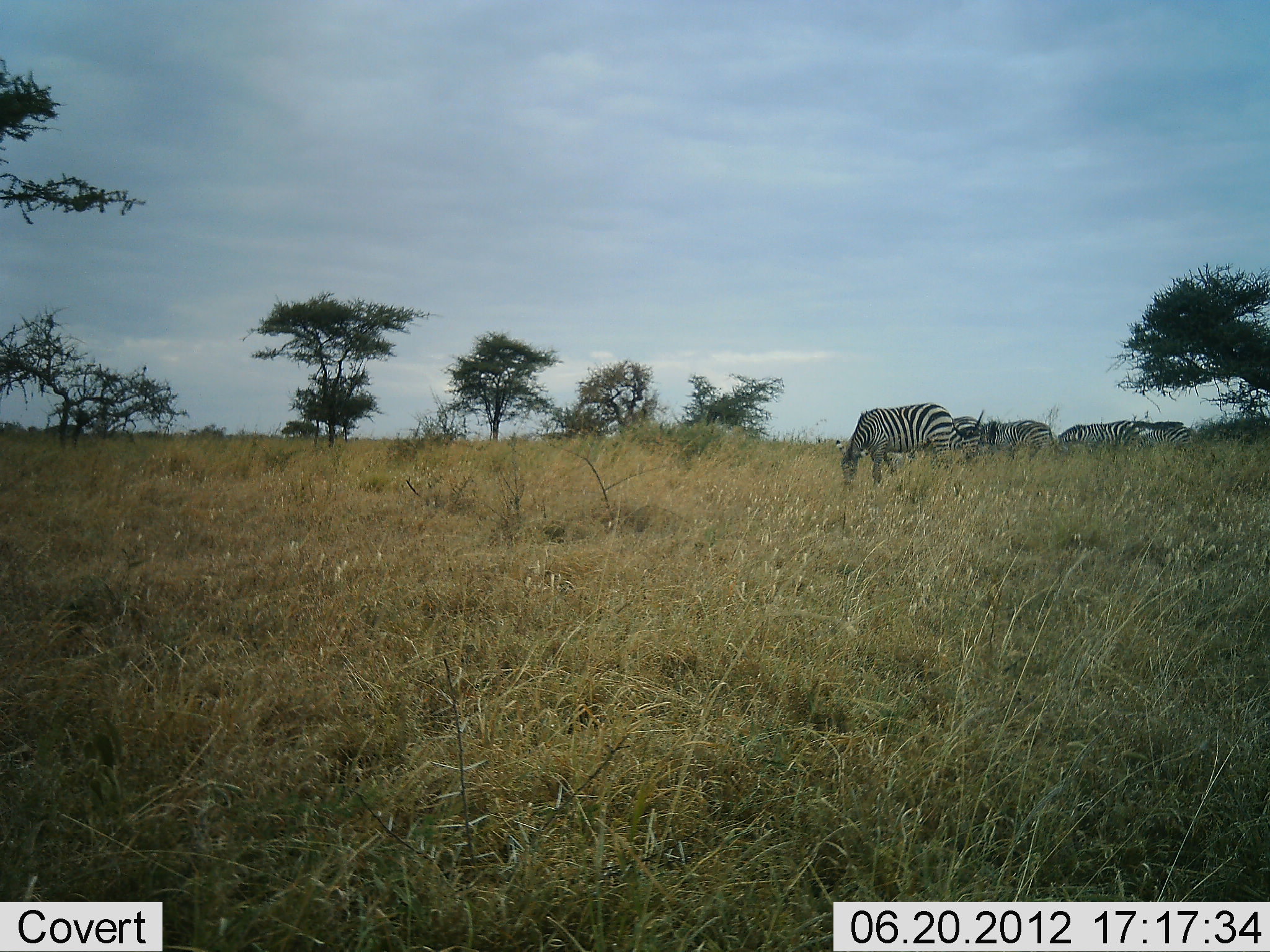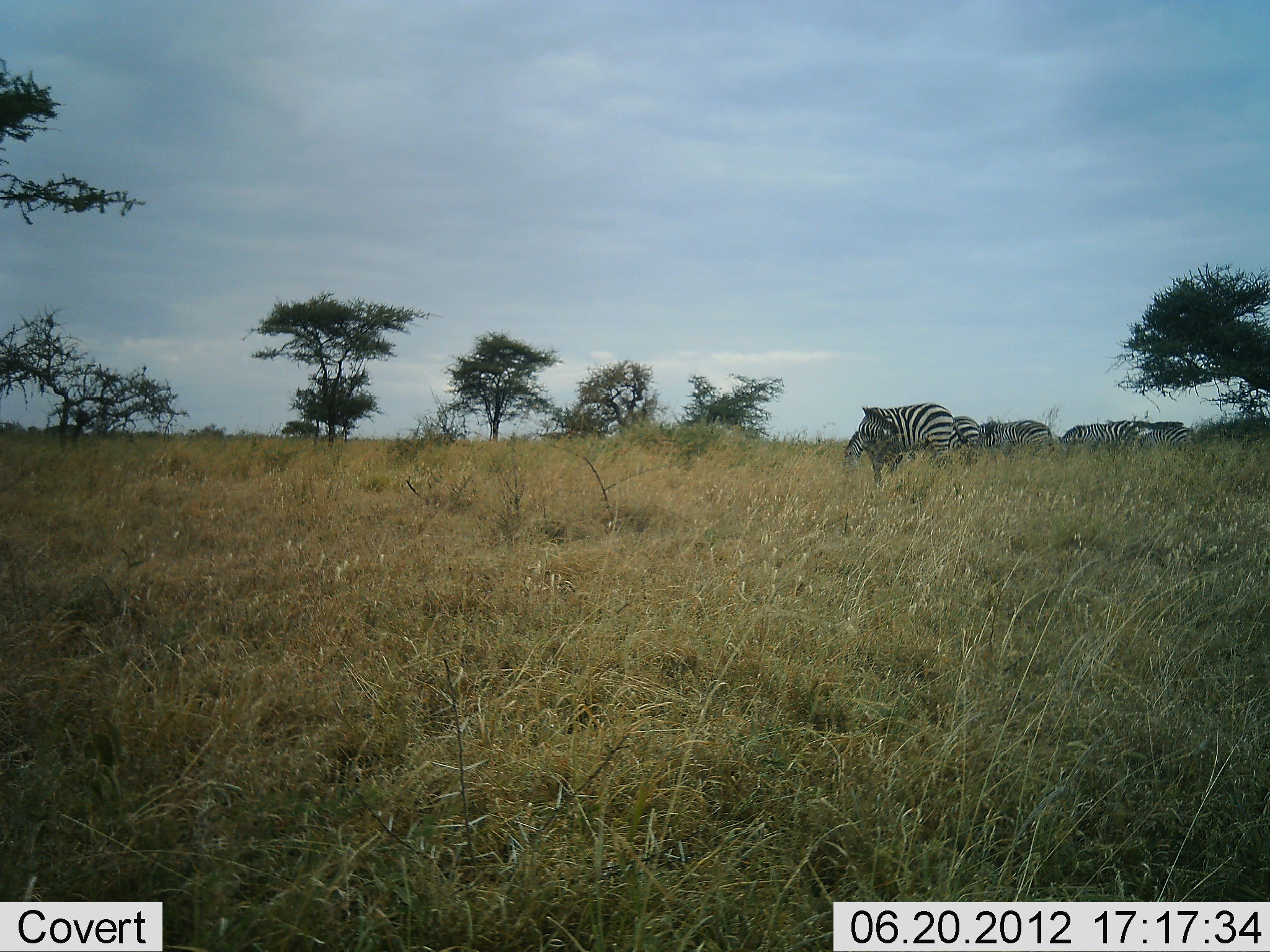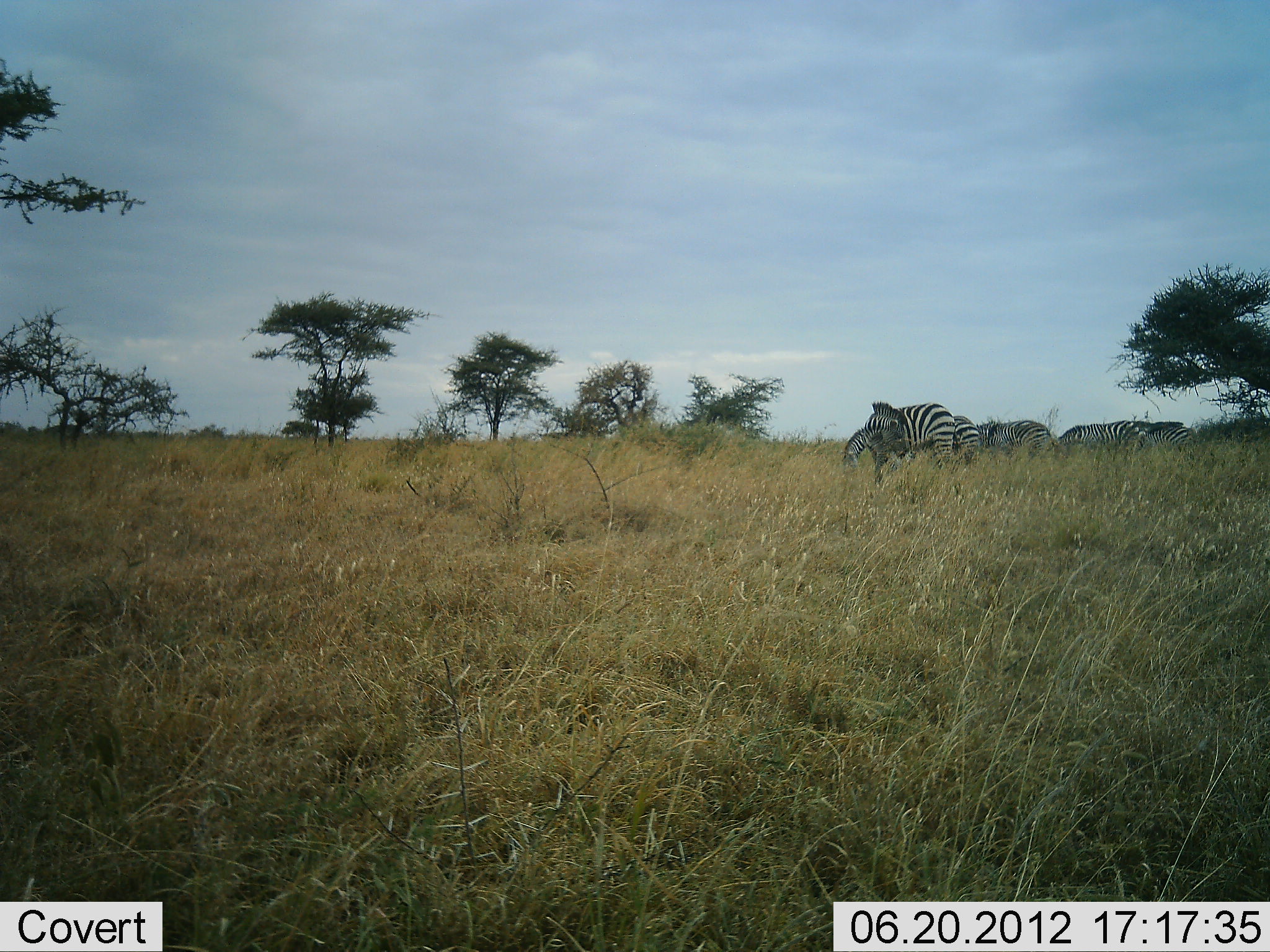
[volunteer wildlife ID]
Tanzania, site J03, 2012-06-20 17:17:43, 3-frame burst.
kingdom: Animalia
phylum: Chordata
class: Mammalia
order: Perissodactyla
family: Equidae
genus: Equus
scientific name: Equus quagga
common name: plains zebra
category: zebra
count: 5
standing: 40%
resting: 0%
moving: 10%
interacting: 0%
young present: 0%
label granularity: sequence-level